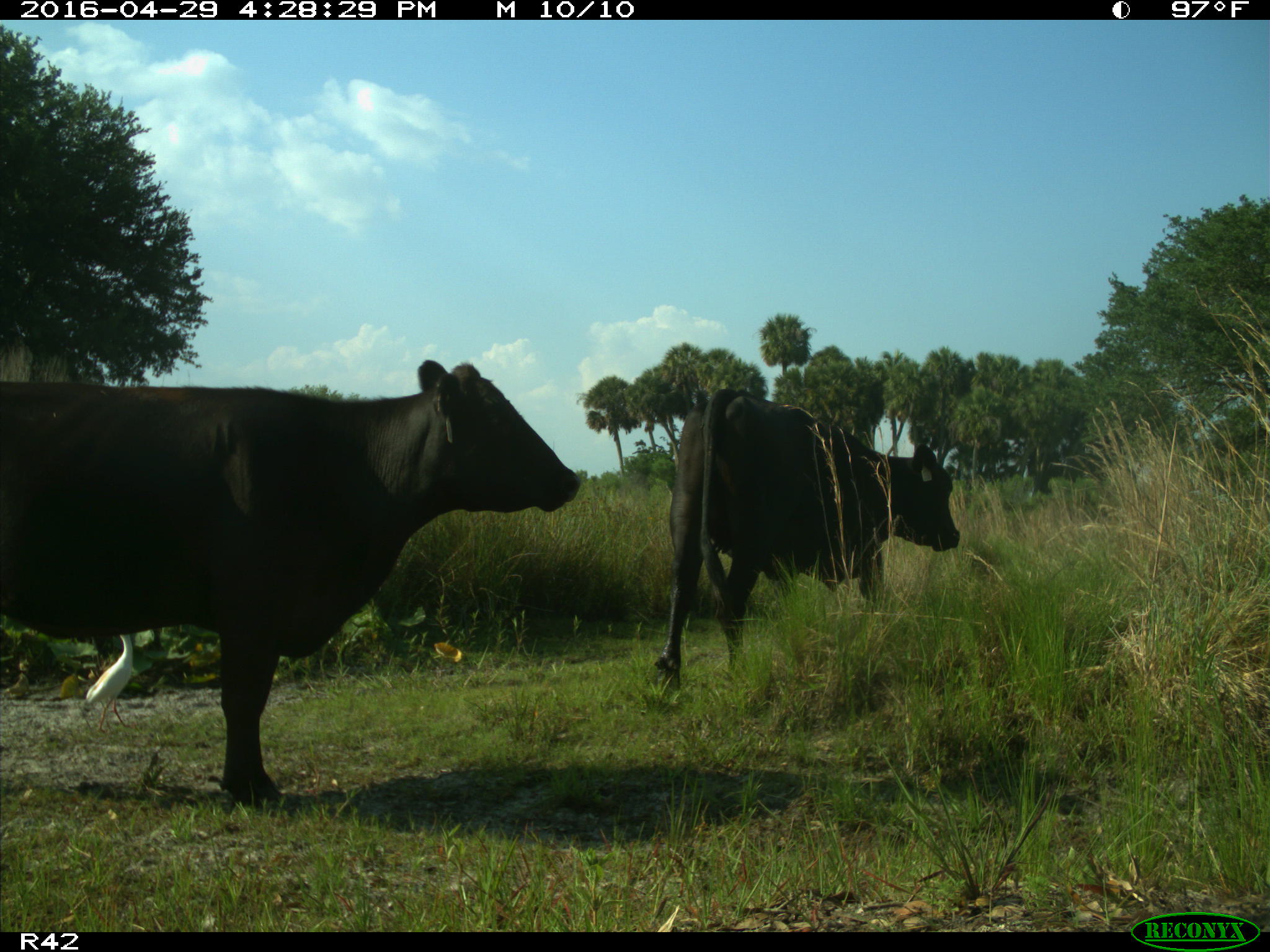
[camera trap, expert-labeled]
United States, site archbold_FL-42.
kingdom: Animalia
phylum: Chordata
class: Mammalia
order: Artiodactyla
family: Bovidae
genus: Bos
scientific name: Bos taurus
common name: domestic cow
Bos taurus (domestic cow).